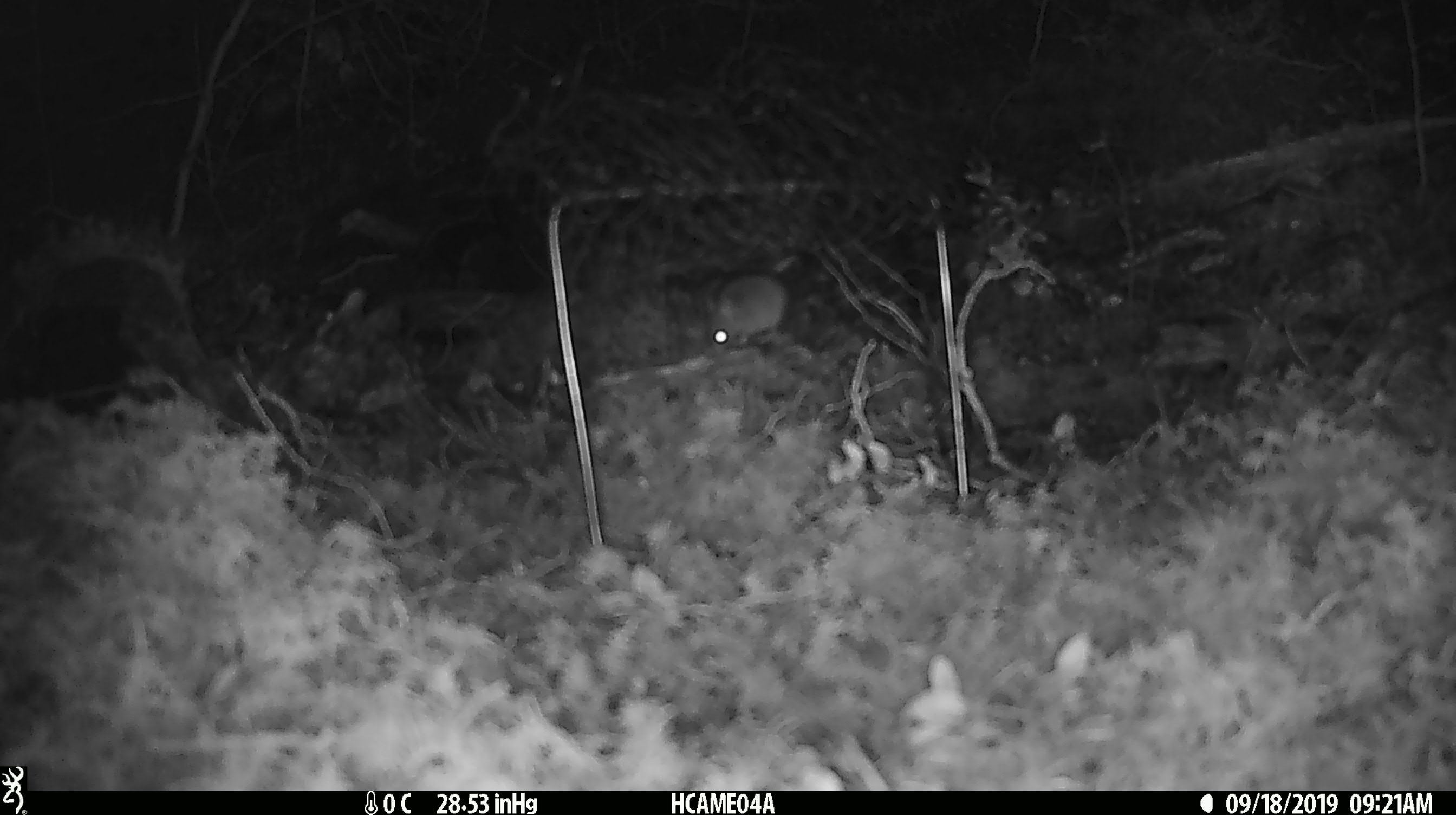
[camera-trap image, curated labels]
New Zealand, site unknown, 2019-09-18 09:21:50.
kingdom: Animalia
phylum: Chordata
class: Mammalia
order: Rodentia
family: Muridae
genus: Mus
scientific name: Mus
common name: mouse